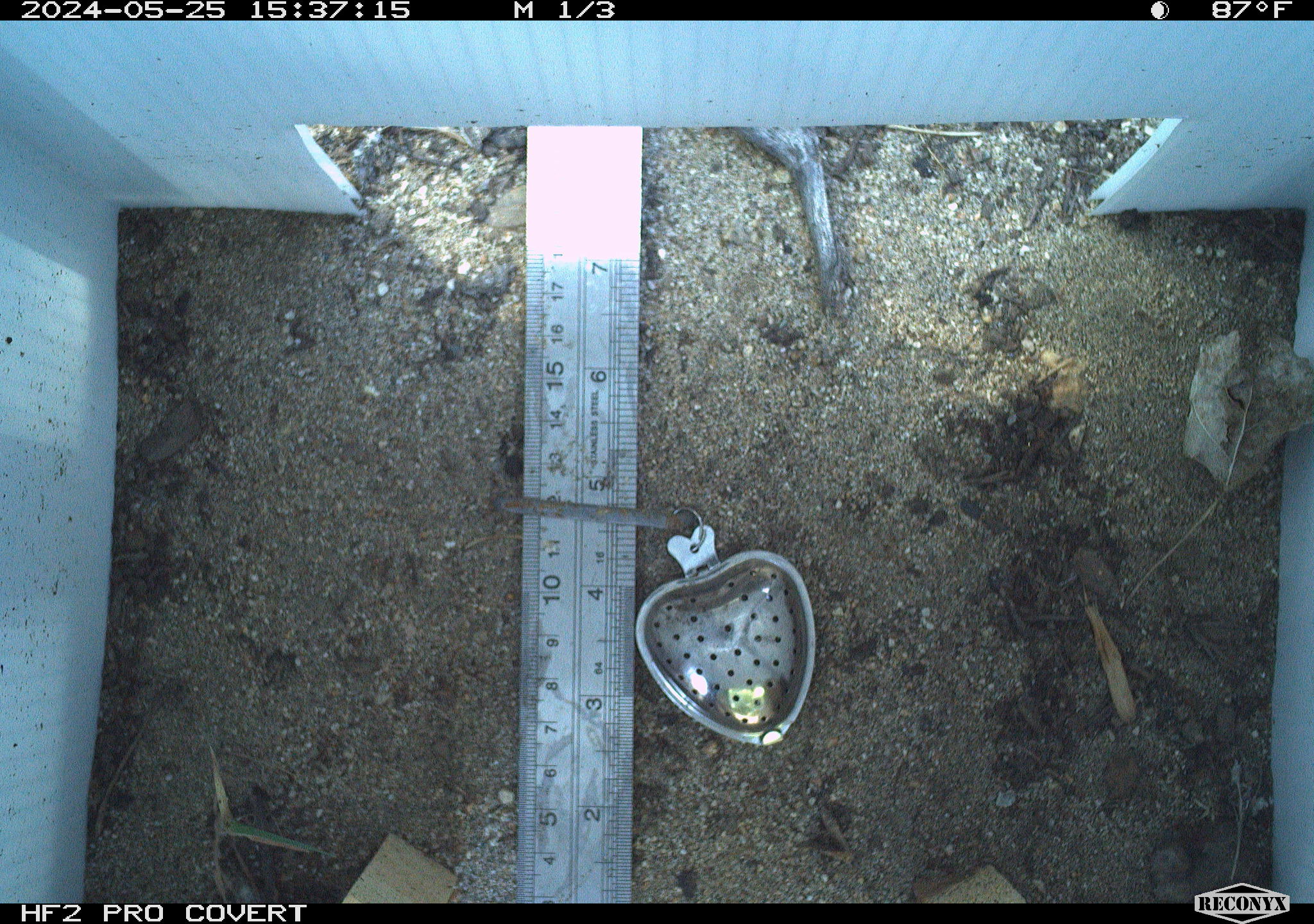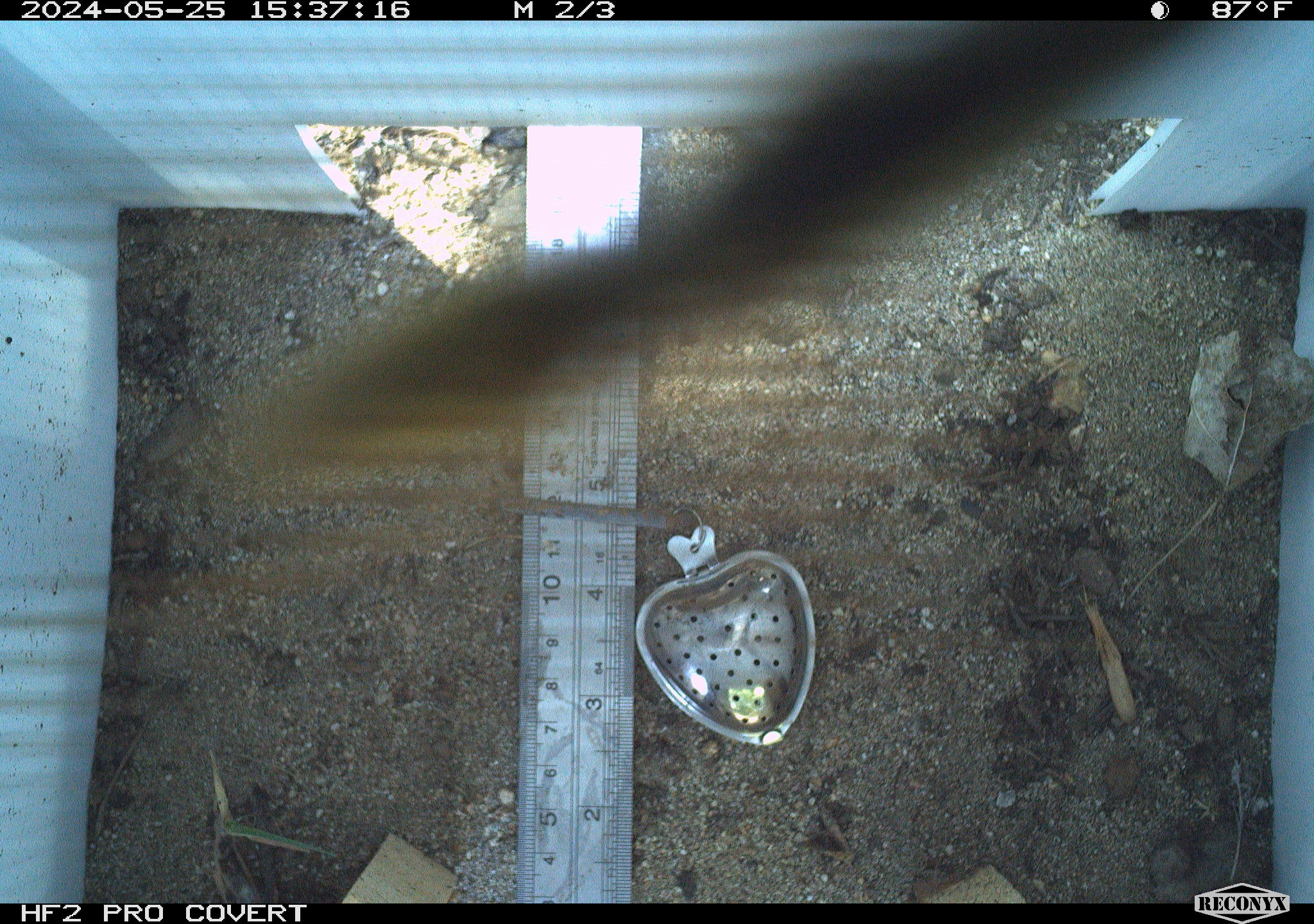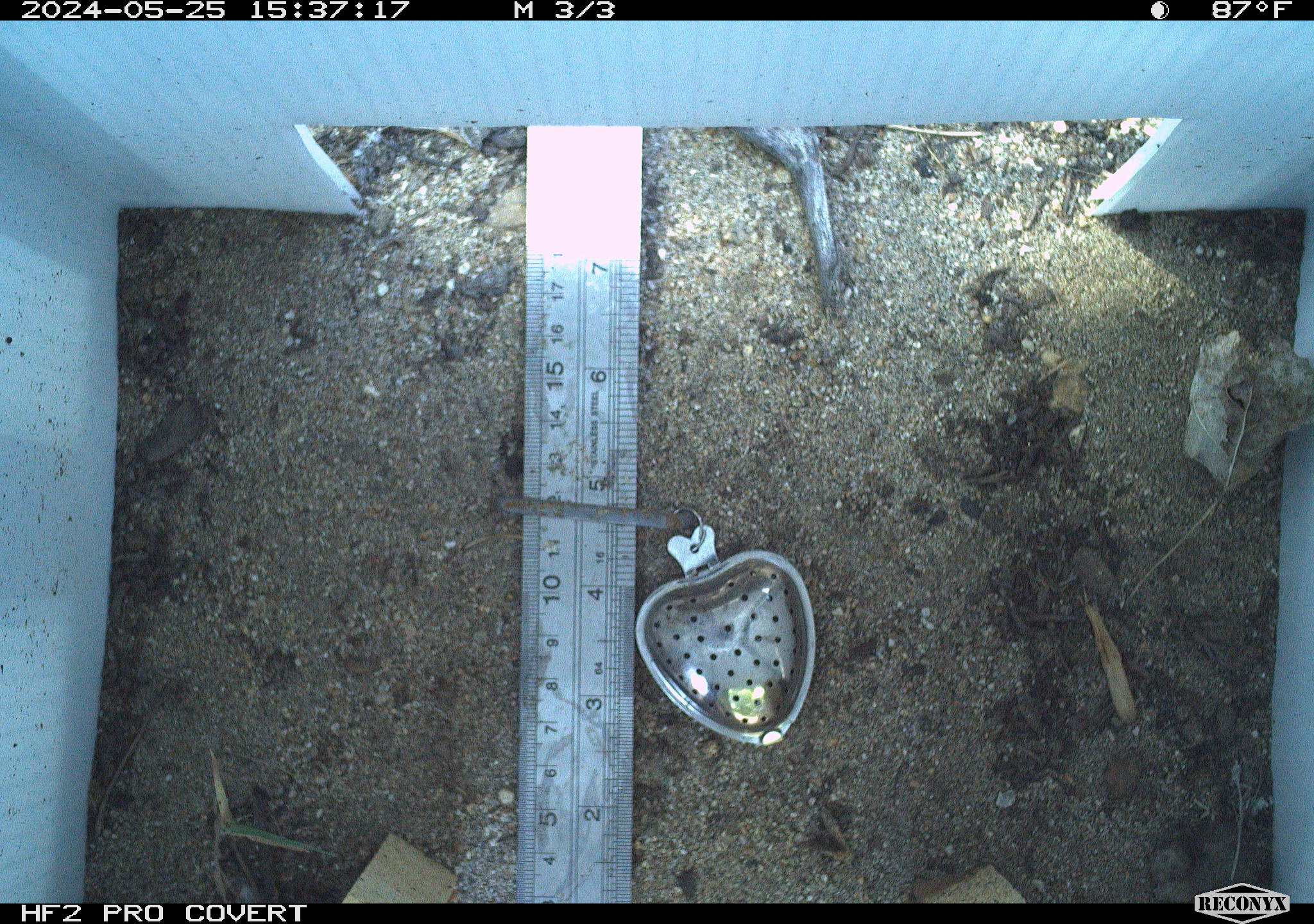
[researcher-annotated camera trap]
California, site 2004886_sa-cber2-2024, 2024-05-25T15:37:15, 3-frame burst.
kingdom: Animalia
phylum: Arthropoda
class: Insecta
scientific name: Insecta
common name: insect